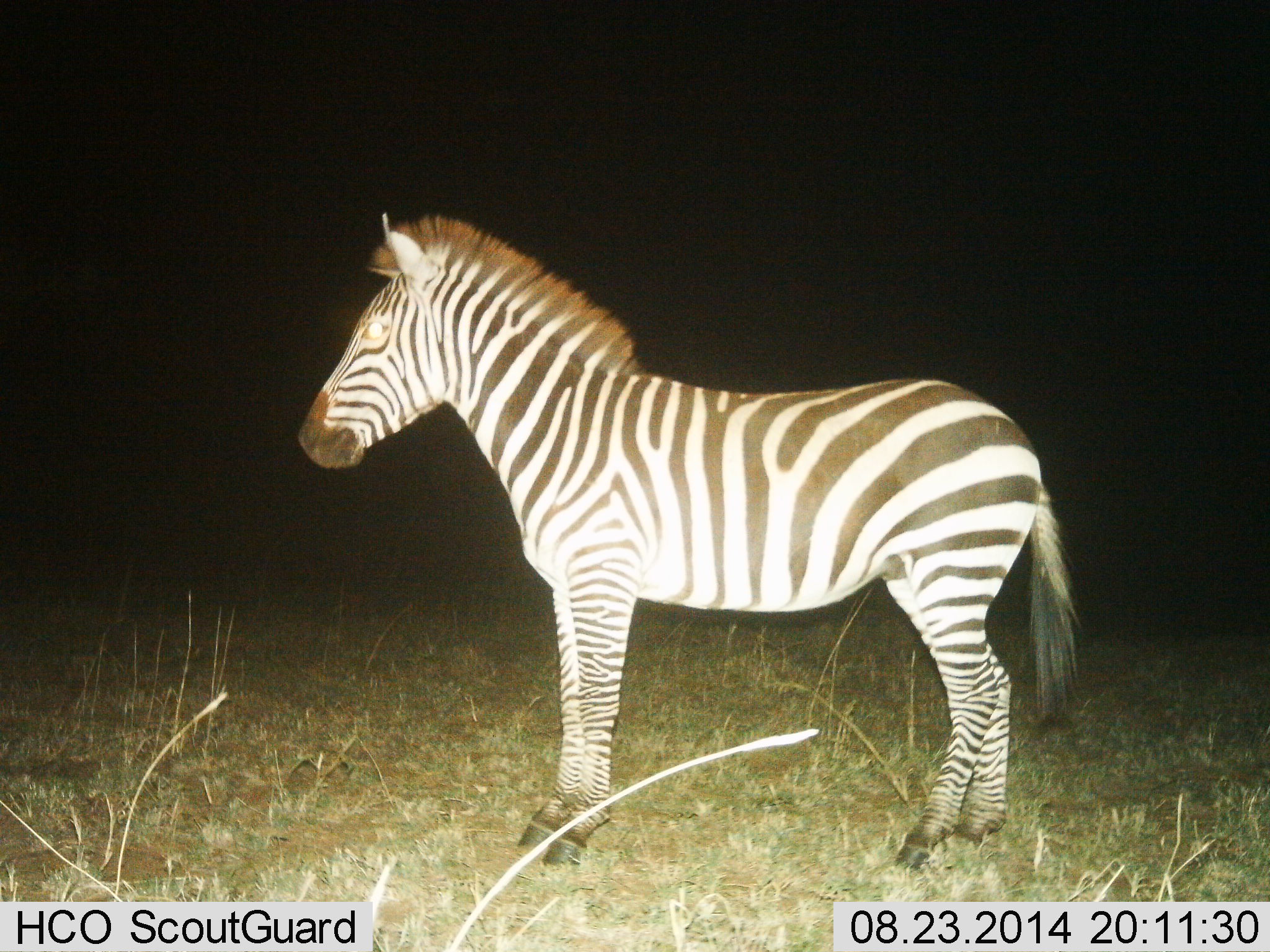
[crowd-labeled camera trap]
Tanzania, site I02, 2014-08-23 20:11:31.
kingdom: Animalia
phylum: Chordata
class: Mammalia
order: Perissodactyla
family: Equidae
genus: Equus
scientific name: Equus quagga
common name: plains zebra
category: zebra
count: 1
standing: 100%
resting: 0%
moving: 0%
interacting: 0%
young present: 10%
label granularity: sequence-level